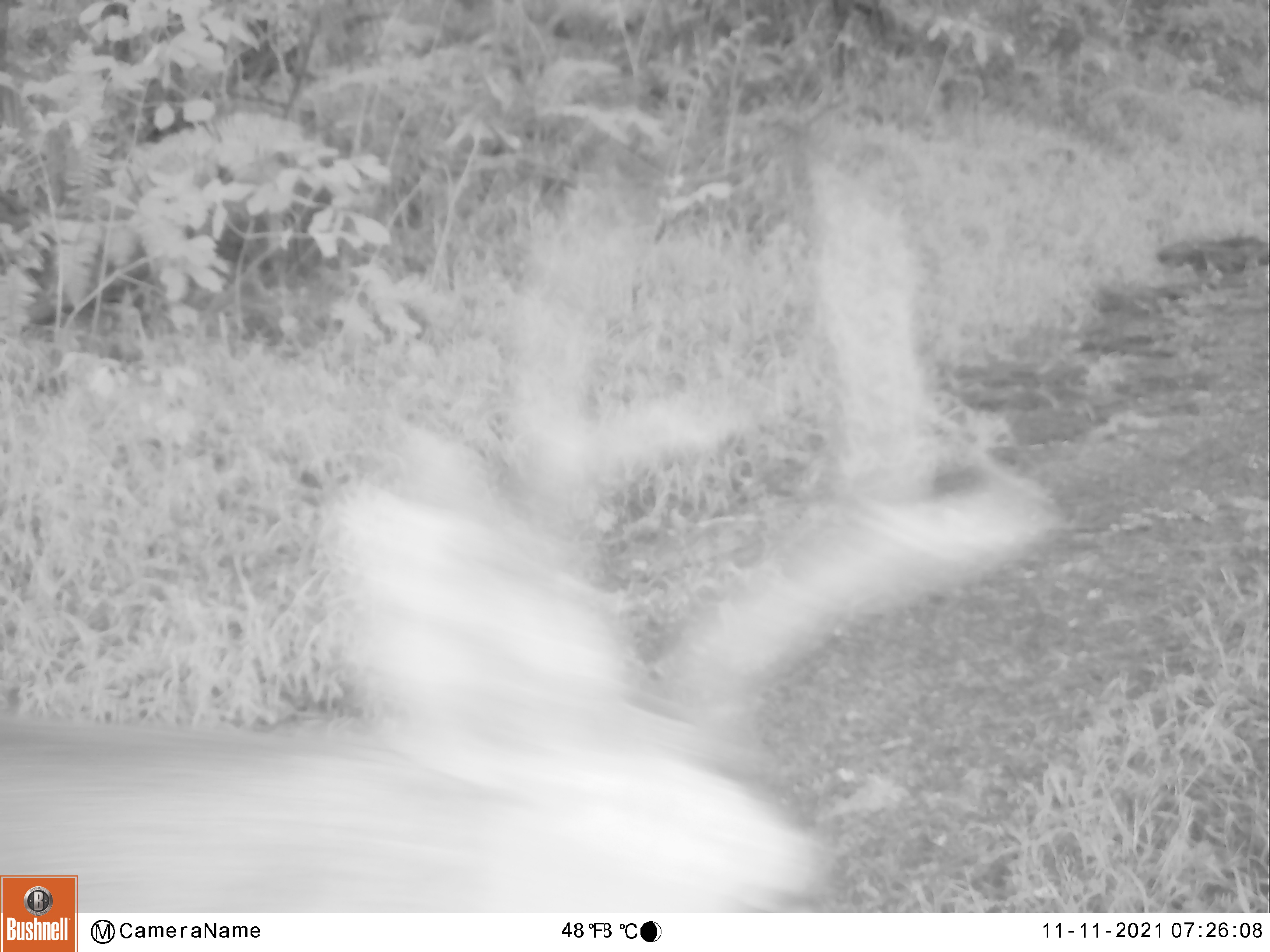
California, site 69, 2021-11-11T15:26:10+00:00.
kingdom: Animalia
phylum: Chordata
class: Mammalia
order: Artiodactyla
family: Cervidae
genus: Odocoileus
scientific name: Odocoileus hemionus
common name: mule deer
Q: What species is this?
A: Mule deer (Odocoileus hemionus).